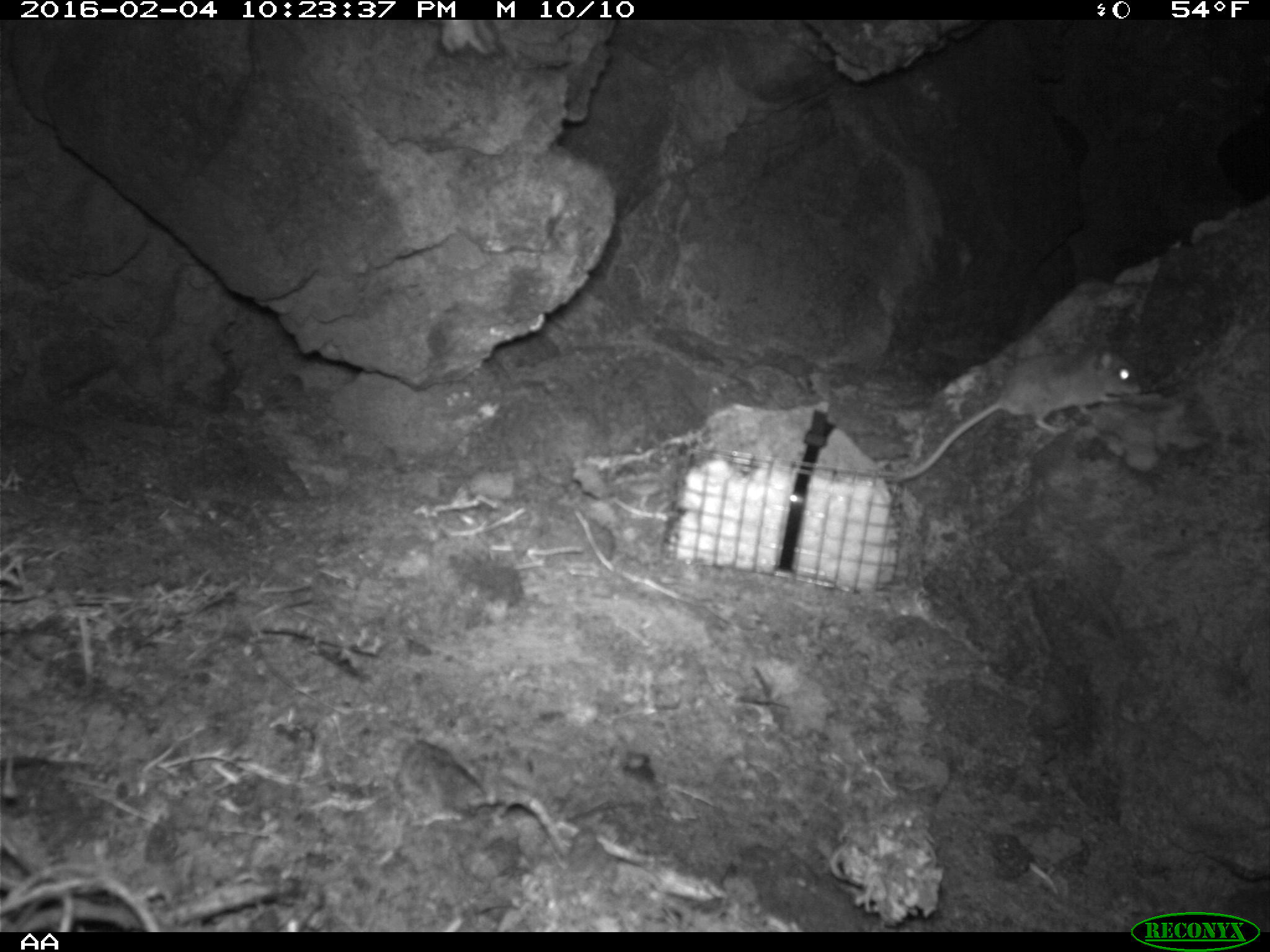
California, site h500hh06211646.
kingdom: Animalia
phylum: Chordata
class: Mammalia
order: Rodentia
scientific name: Rodentia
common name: rodent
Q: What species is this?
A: Rodent (Rodentia).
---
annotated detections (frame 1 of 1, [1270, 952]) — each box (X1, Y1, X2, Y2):
rodent: (882, 335, 1143, 484)